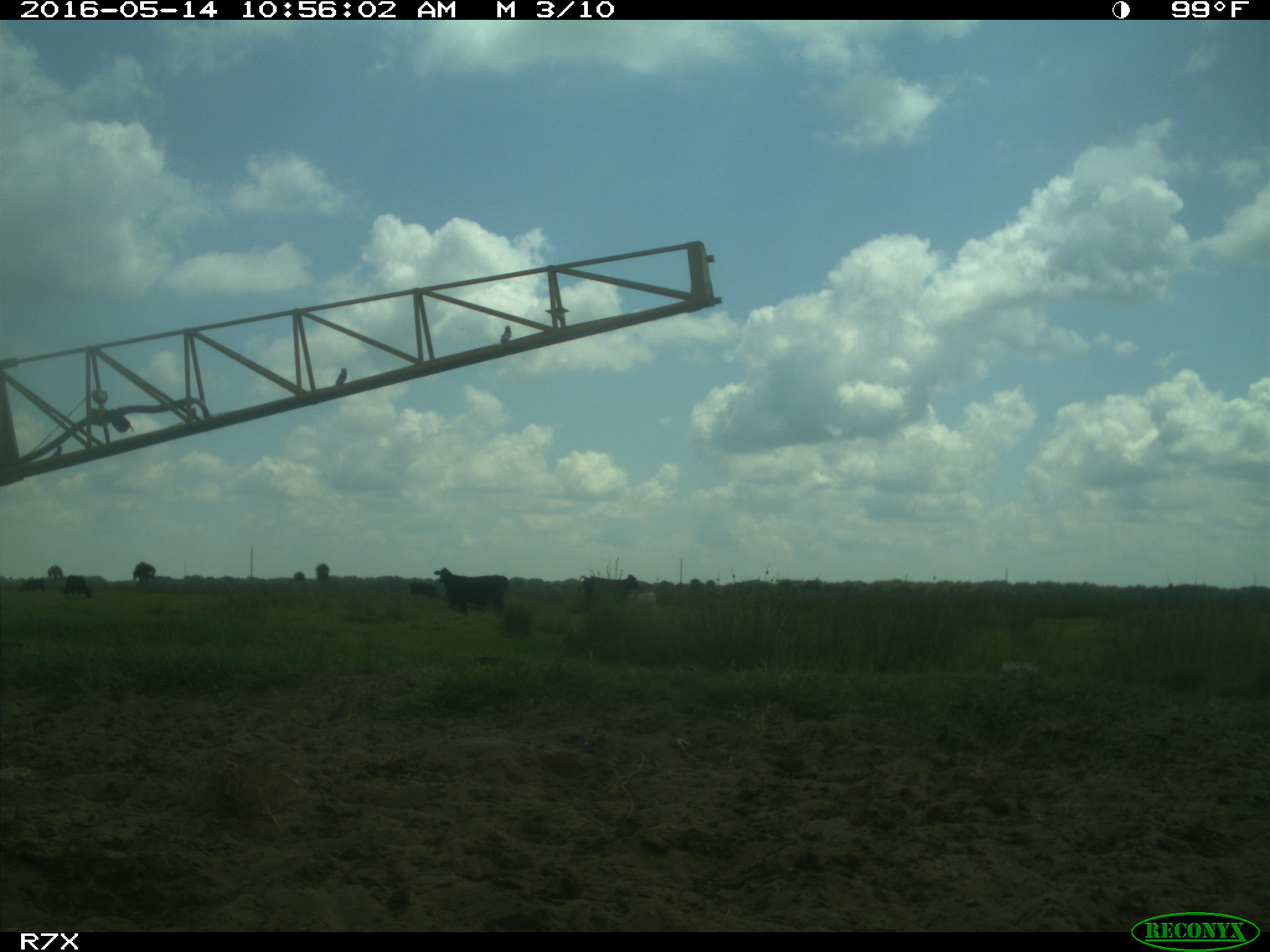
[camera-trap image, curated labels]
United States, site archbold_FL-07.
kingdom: Animalia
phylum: Chordata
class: Mammalia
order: Artiodactyla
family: Bovidae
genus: Bos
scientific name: Bos taurus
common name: domestic cow